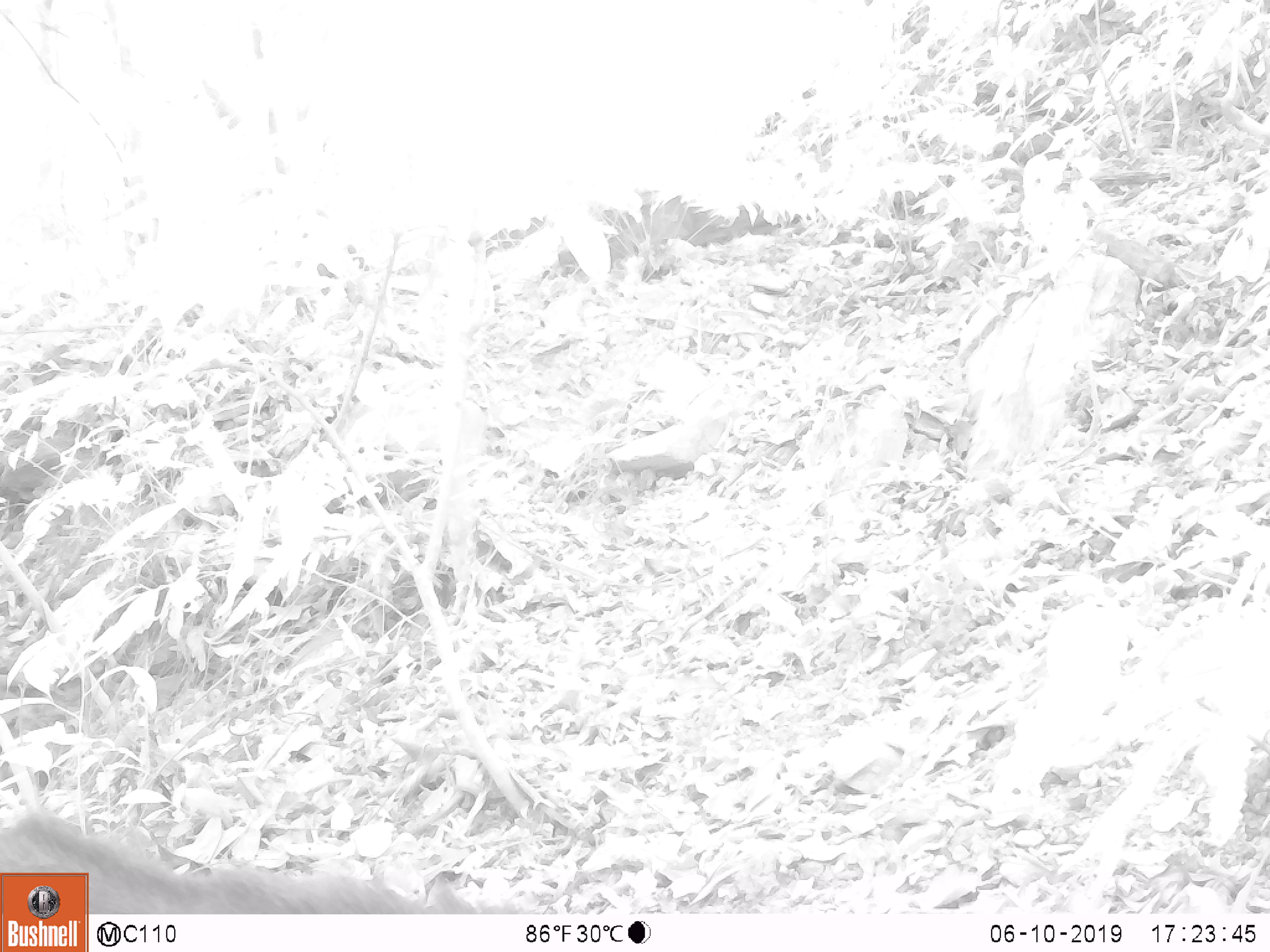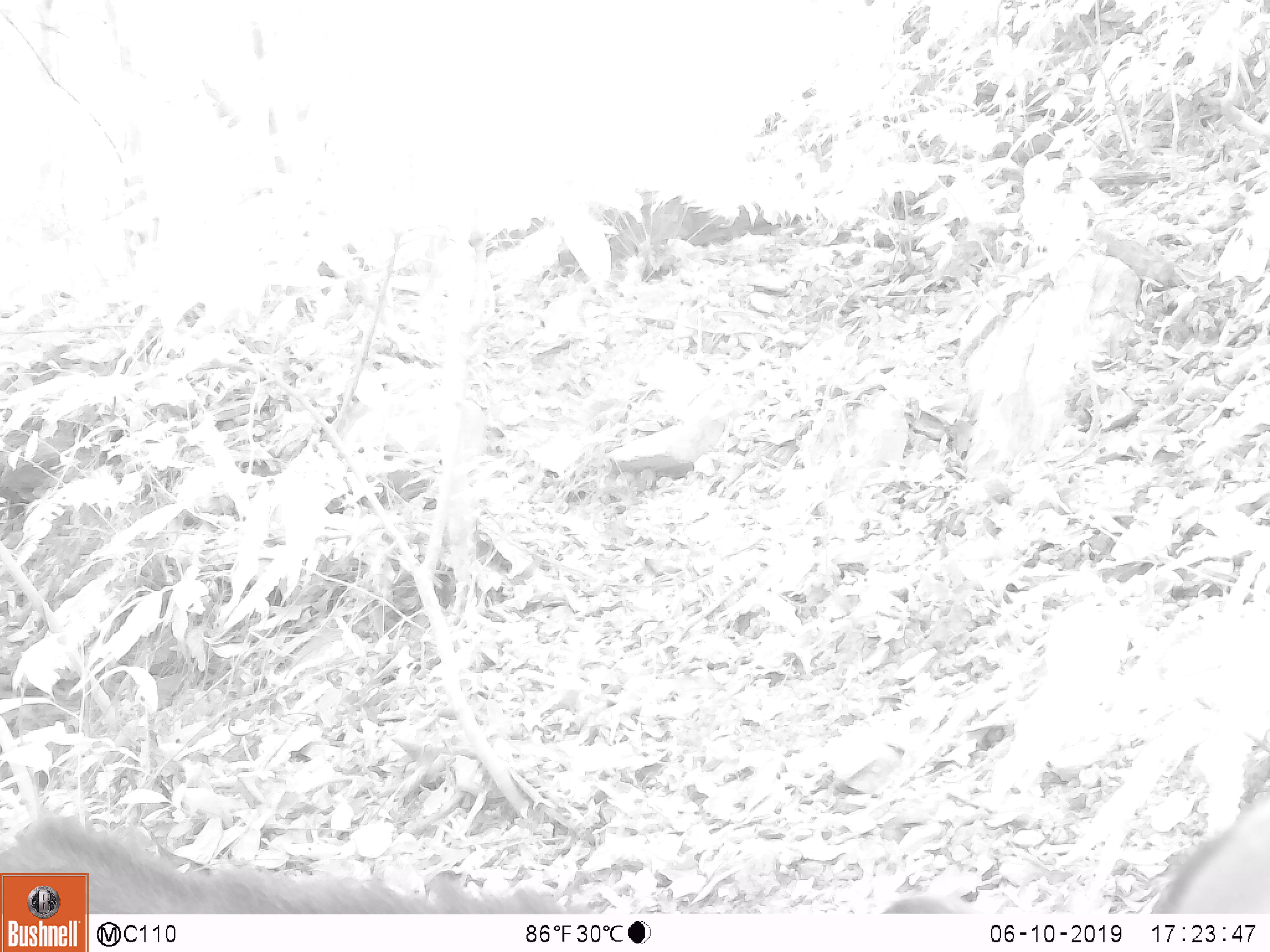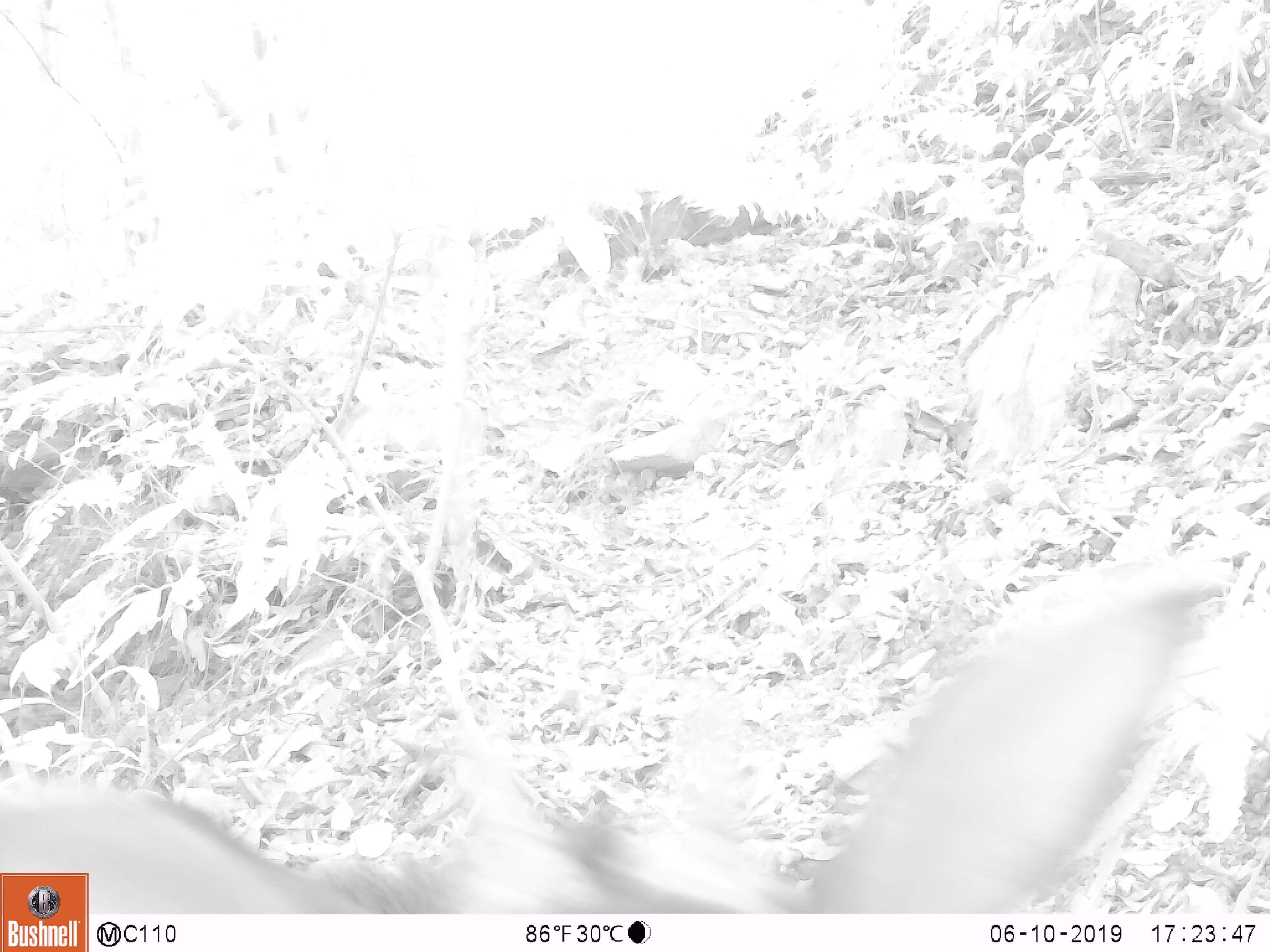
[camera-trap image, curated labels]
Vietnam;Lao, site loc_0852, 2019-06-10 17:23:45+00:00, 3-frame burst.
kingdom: Animalia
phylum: Chordata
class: Mammalia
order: Artiodactyla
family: Bovidae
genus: Capricornis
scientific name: Capricornis sumatraensis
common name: chinese serow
Chinese serow (Capricornis sumatraensis). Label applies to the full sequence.